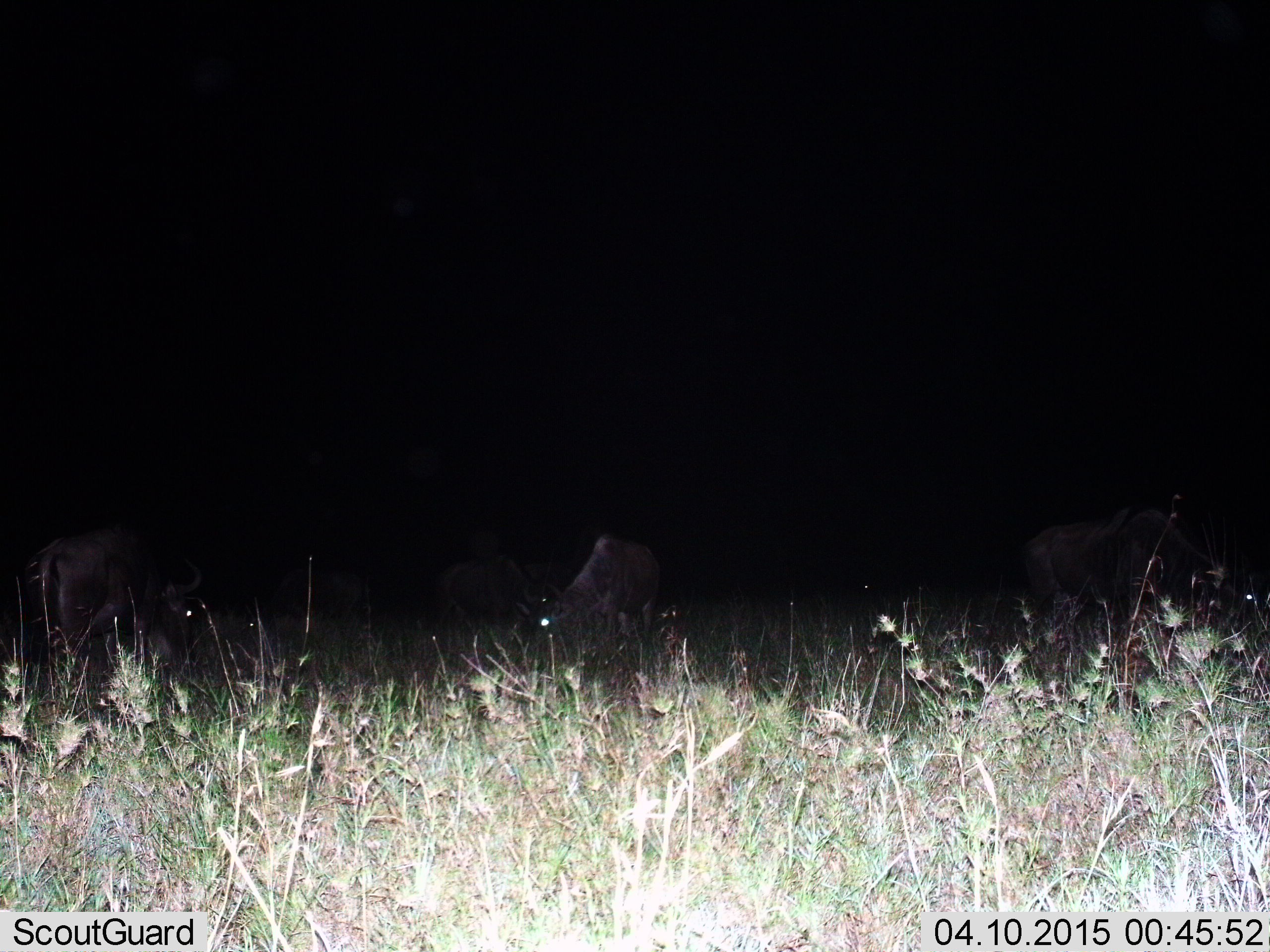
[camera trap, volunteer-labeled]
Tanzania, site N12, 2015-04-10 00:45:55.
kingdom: Animalia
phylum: Chordata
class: Mammalia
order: Artiodactyla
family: Bovidae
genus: Connochaetes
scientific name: Connochaetes taurinus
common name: blue wildebeest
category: wildebeest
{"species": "wildebeest (blue wildebeest) (Connochaetes taurinus)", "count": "5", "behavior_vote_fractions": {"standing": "20%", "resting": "10%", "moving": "10%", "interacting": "0%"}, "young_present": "0%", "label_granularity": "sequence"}